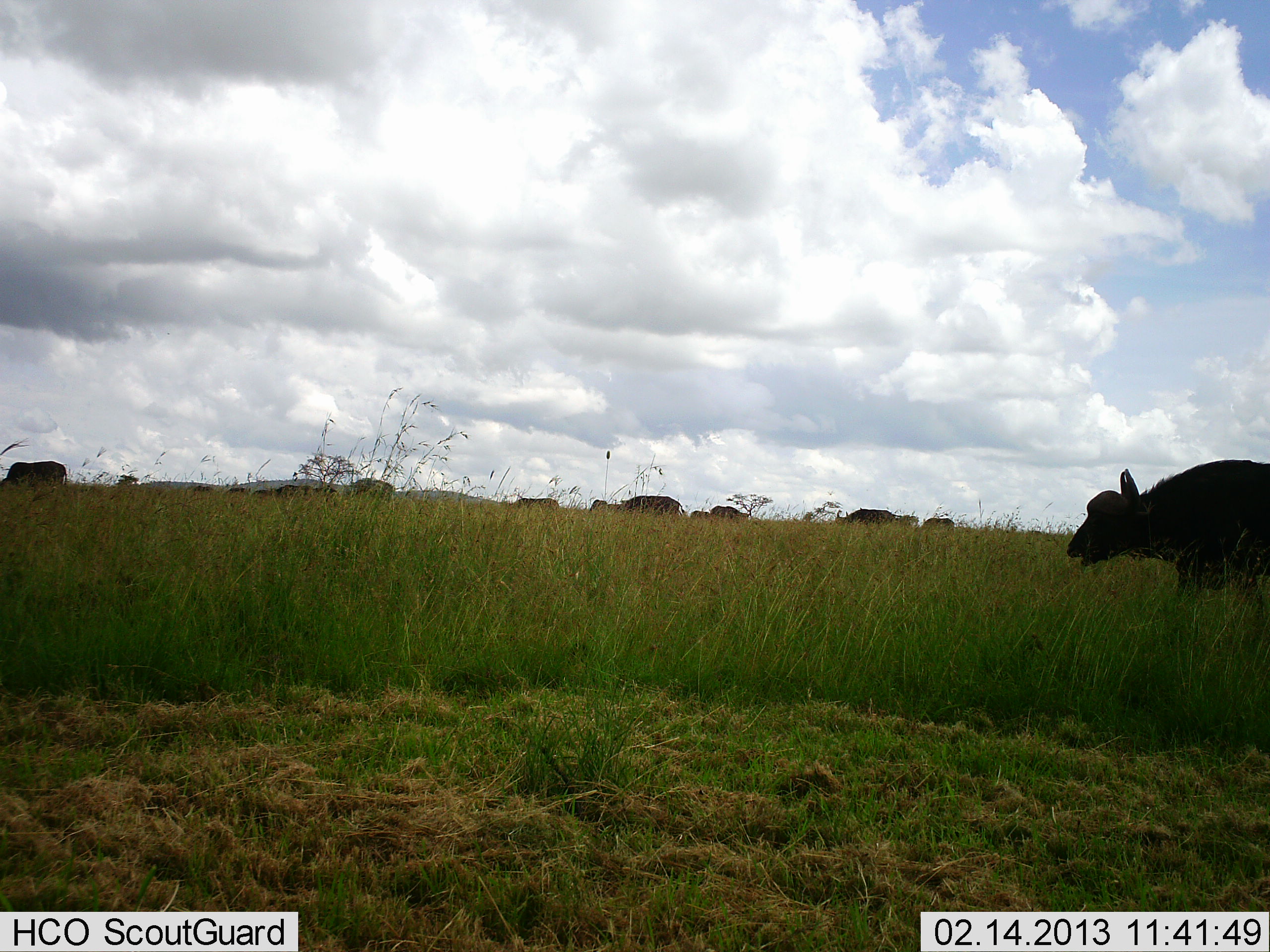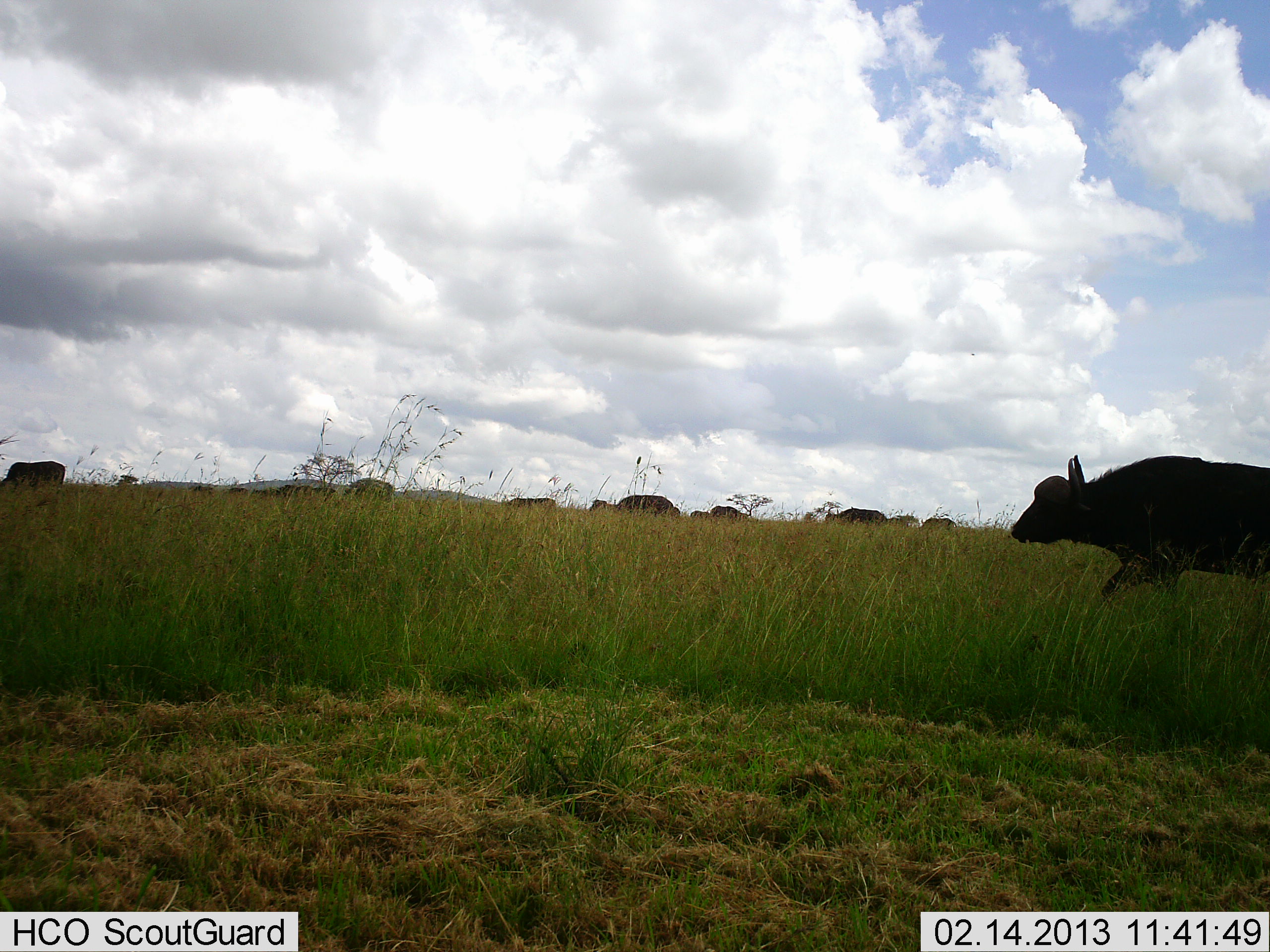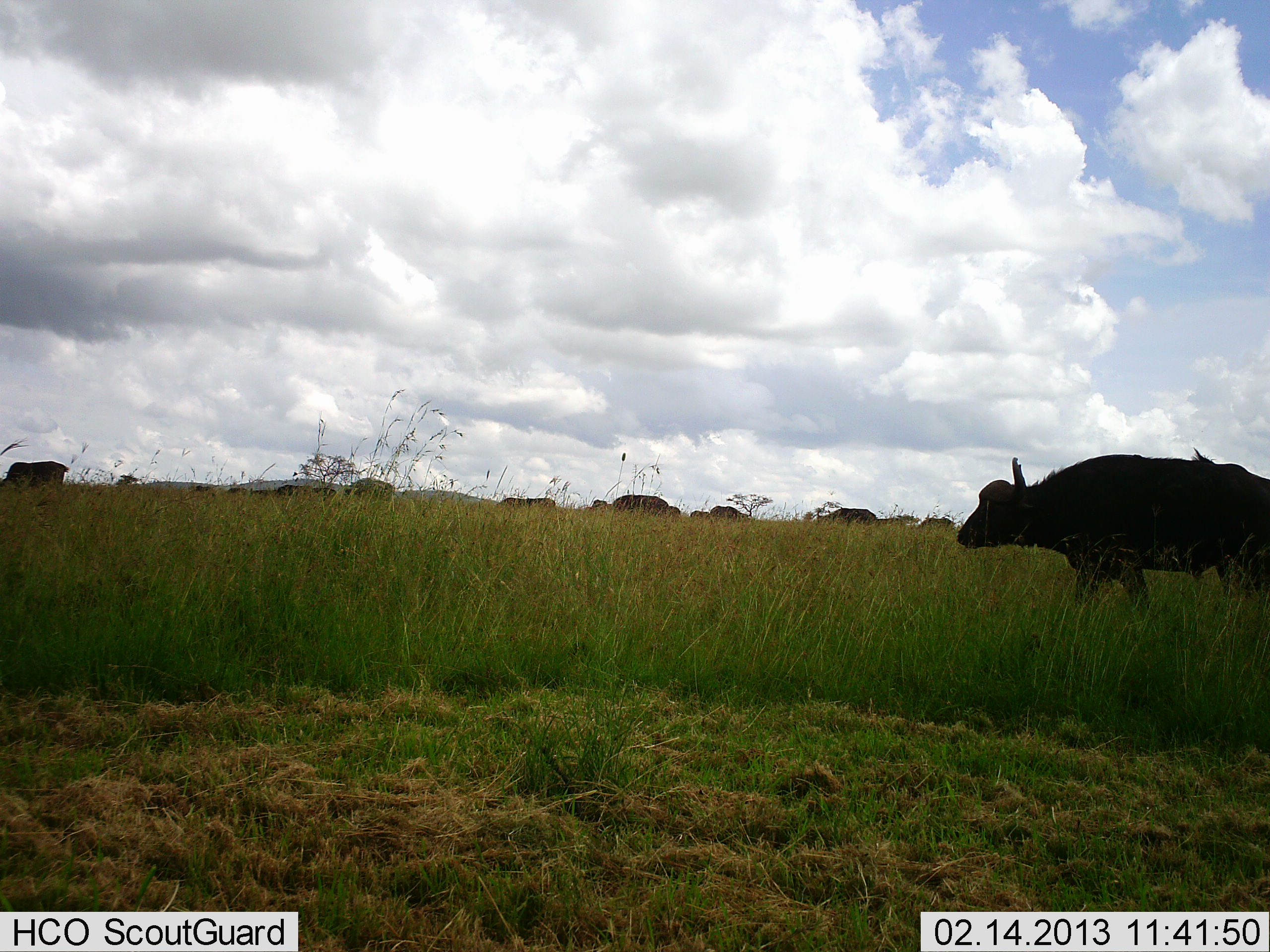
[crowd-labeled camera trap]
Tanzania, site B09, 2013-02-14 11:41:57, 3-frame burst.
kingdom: Animalia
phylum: Chordata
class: Mammalia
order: Artiodactyla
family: Bovidae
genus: Syncerus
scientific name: Syncerus caffer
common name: cape buffalo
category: buffalo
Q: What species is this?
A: Buffalo (cape buffalo) (Syncerus caffer).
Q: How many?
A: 11-50.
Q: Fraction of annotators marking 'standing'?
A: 38%.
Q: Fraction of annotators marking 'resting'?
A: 0%.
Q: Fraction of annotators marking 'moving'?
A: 100%.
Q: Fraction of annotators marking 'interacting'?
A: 0%.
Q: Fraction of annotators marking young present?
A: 0%.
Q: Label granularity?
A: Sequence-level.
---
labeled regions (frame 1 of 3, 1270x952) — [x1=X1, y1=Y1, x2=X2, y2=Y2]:
animal: [x1=1066, y1=459, x2=1270, y2=598]; [x1=837, y1=507, x2=920, y2=531]; [x1=0, y1=461, x2=68, y2=490]; [x1=619, y1=495, x2=685, y2=517]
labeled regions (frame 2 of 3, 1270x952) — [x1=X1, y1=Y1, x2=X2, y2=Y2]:
animal: [x1=1011, y1=454, x2=1270, y2=604]; [x1=0, y1=461, x2=66, y2=495]; [x1=617, y1=495, x2=681, y2=518]; [x1=825, y1=507, x2=902, y2=525]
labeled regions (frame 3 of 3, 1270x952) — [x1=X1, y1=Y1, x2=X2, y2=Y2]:
animal: [x1=957, y1=445, x2=1270, y2=607]; [x1=0, y1=461, x2=70, y2=488]; [x1=816, y1=507, x2=878, y2=528]